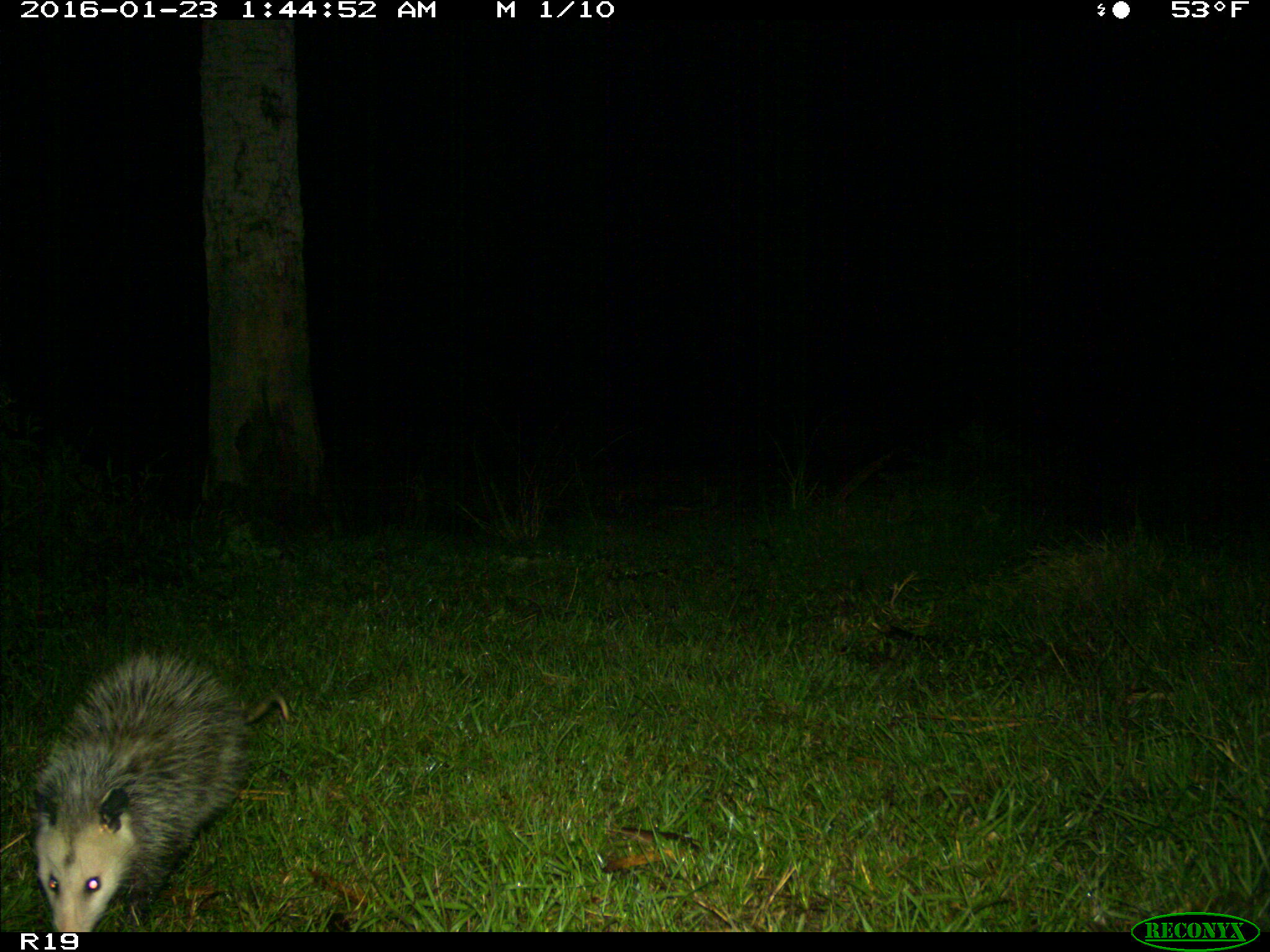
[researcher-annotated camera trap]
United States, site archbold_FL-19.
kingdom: Animalia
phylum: Chordata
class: Mammalia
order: Didelphimorphia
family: Didelphidae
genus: Didelphis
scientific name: Didelphis virginiana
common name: virginia opossum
Didelphis virginiana (virginia opossum).